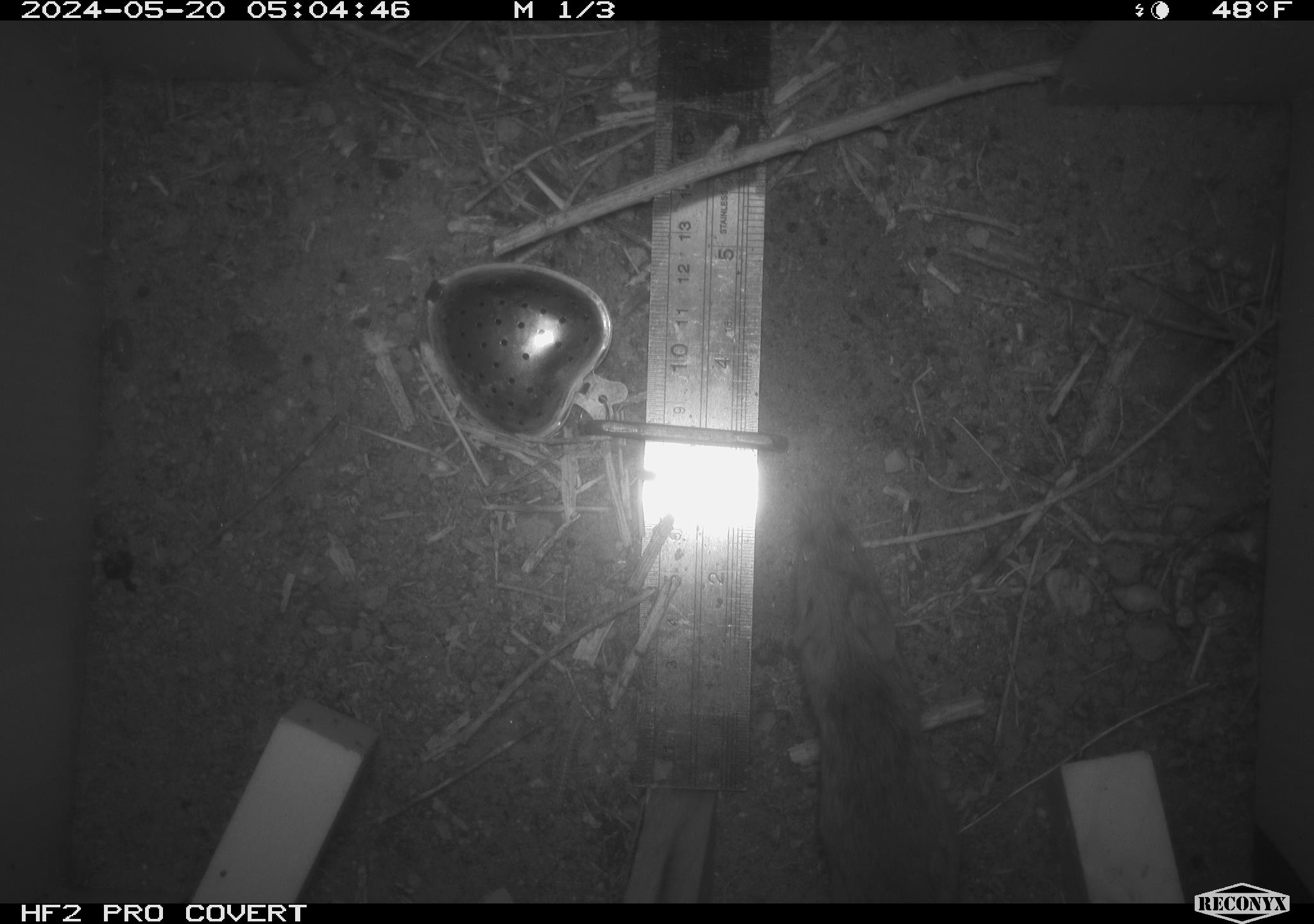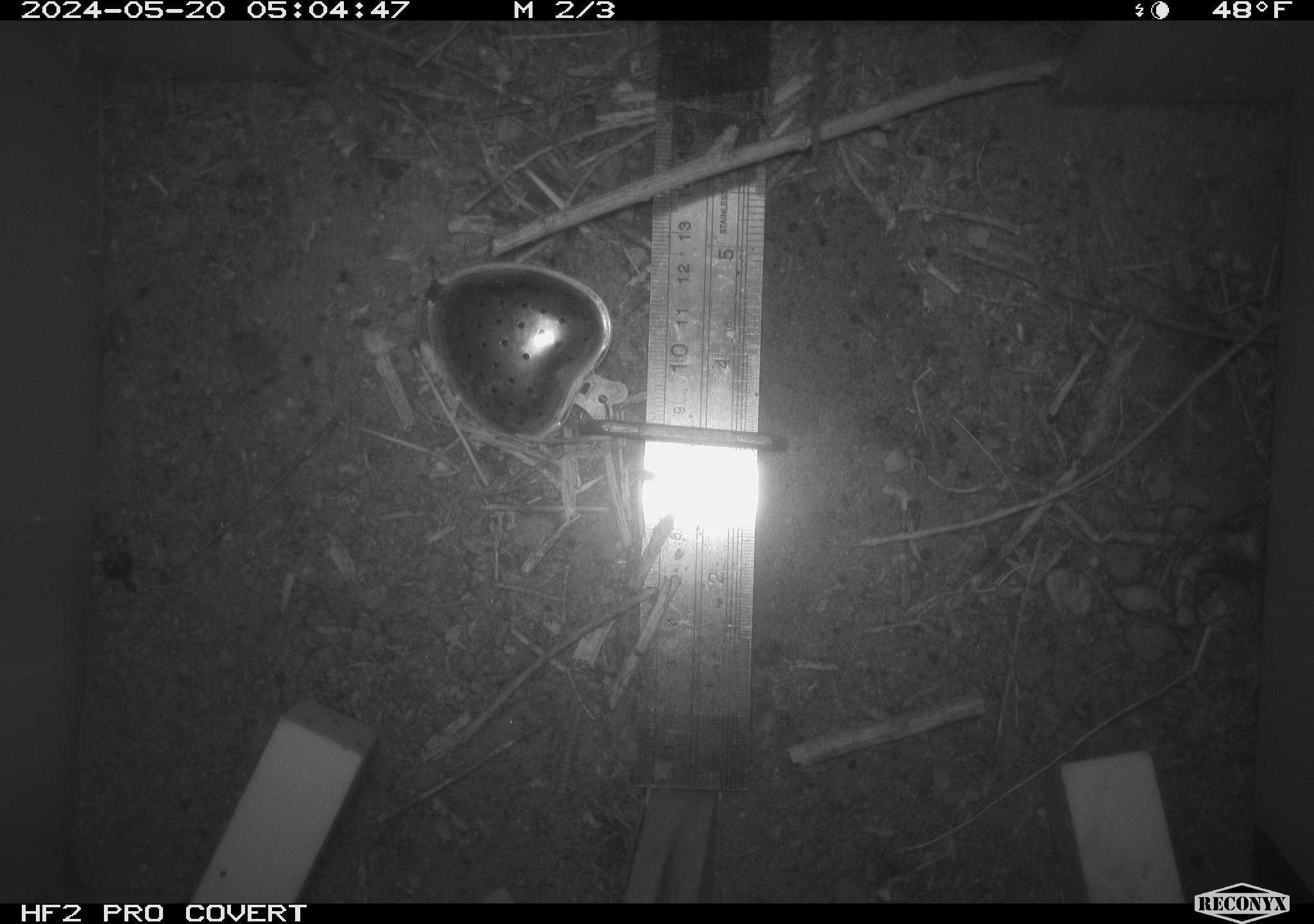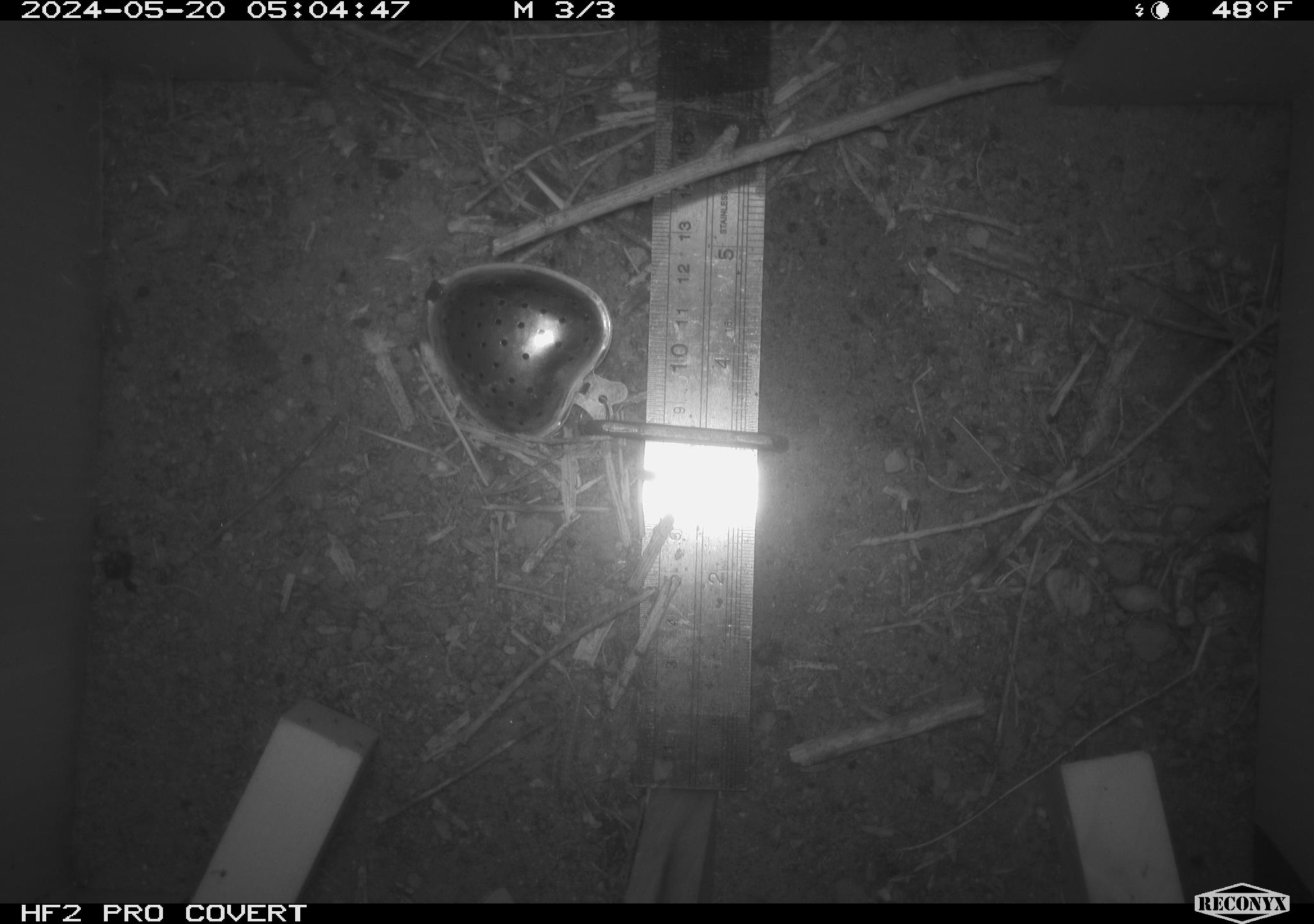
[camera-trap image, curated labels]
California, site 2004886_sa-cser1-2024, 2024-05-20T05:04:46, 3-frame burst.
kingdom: Animalia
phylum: Chordata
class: Mammalia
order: Rodentia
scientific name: Rodentia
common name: rodent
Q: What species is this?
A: Rodent (Rodentia).